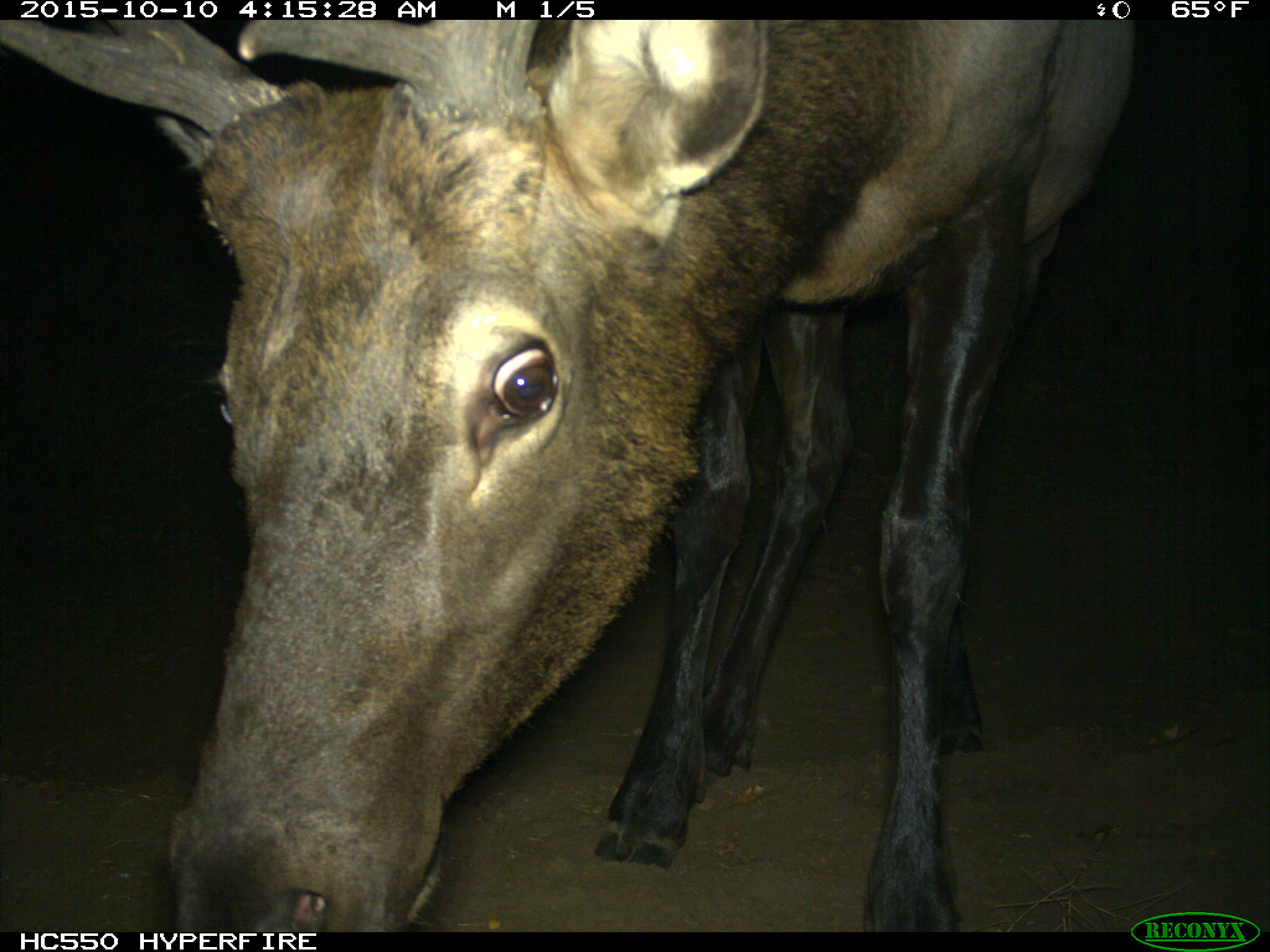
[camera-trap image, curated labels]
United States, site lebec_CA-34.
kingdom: Animalia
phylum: Chordata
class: Mammalia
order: Artiodactyla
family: Cervidae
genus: Cervus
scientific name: Cervus canadensis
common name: elk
Cervus canadensis (elk).